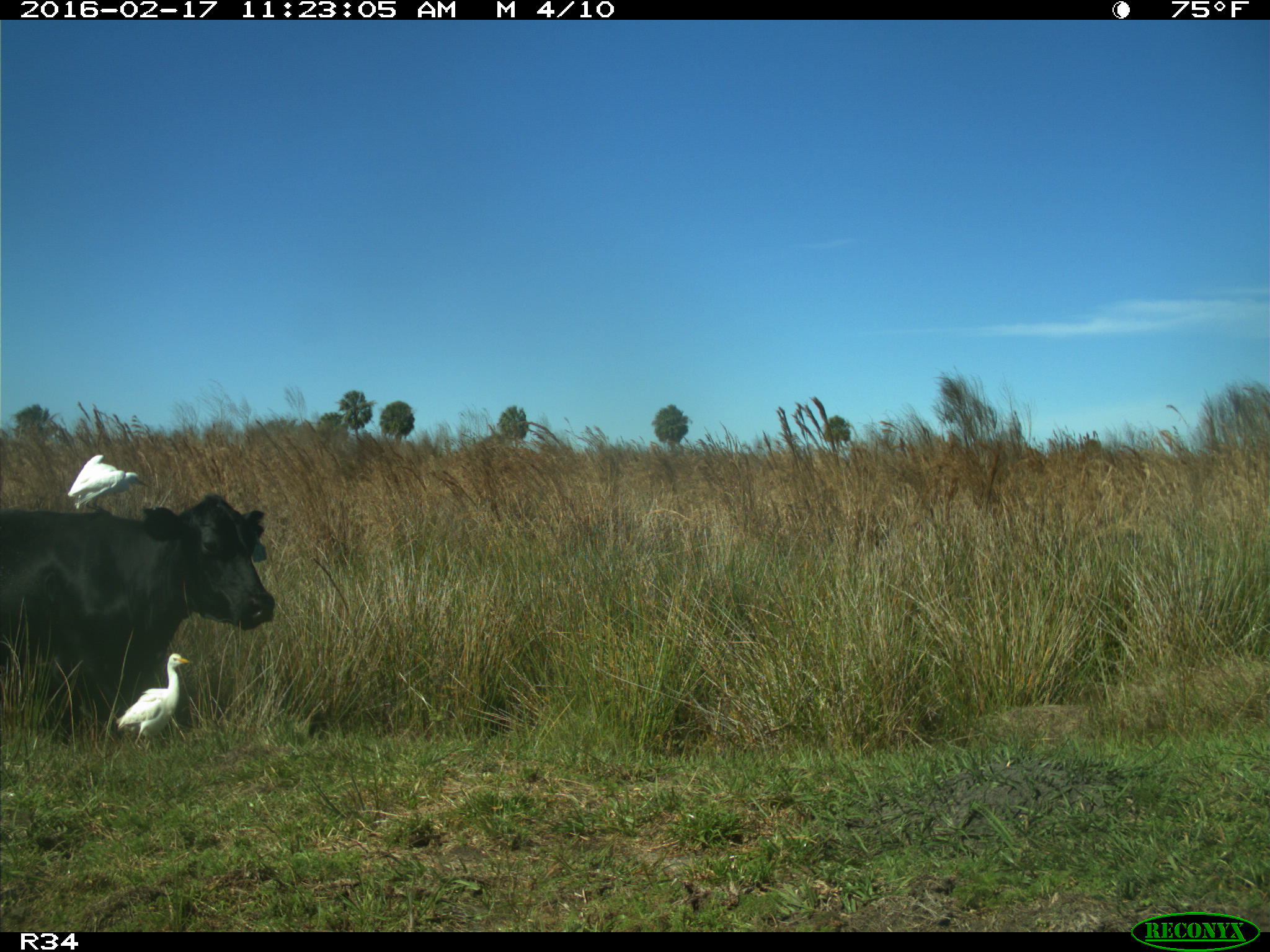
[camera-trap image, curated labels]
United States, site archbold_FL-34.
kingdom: Animalia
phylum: Chordata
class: Mammalia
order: Artiodactyla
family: Bovidae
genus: Bos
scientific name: Bos taurus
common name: domestic cow